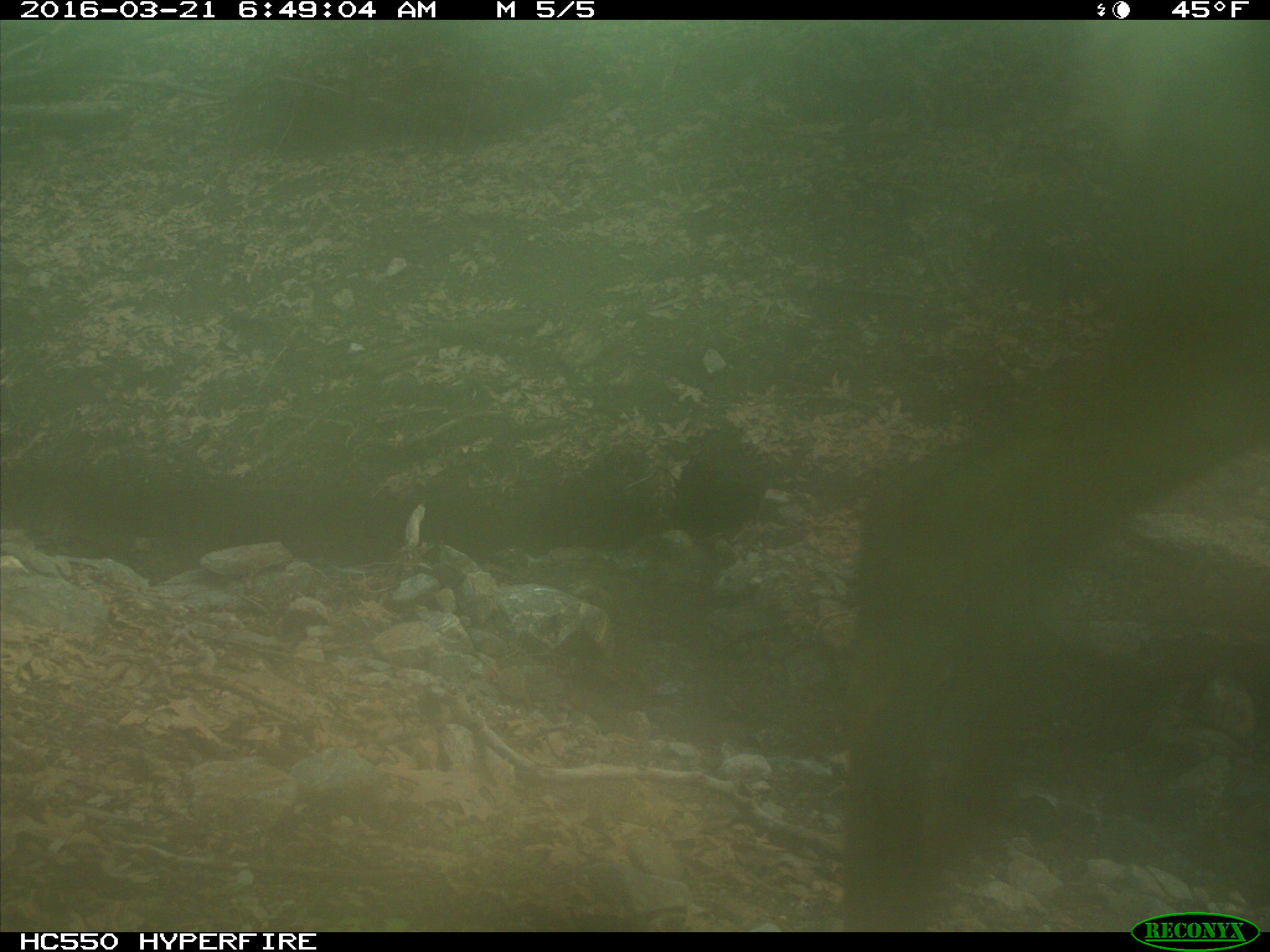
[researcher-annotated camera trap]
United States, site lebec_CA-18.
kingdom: Animalia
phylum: Chordata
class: Mammalia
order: Artiodactyla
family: Cervidae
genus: Cervus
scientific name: Cervus canadensis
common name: elk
Cervus canadensis (elk).